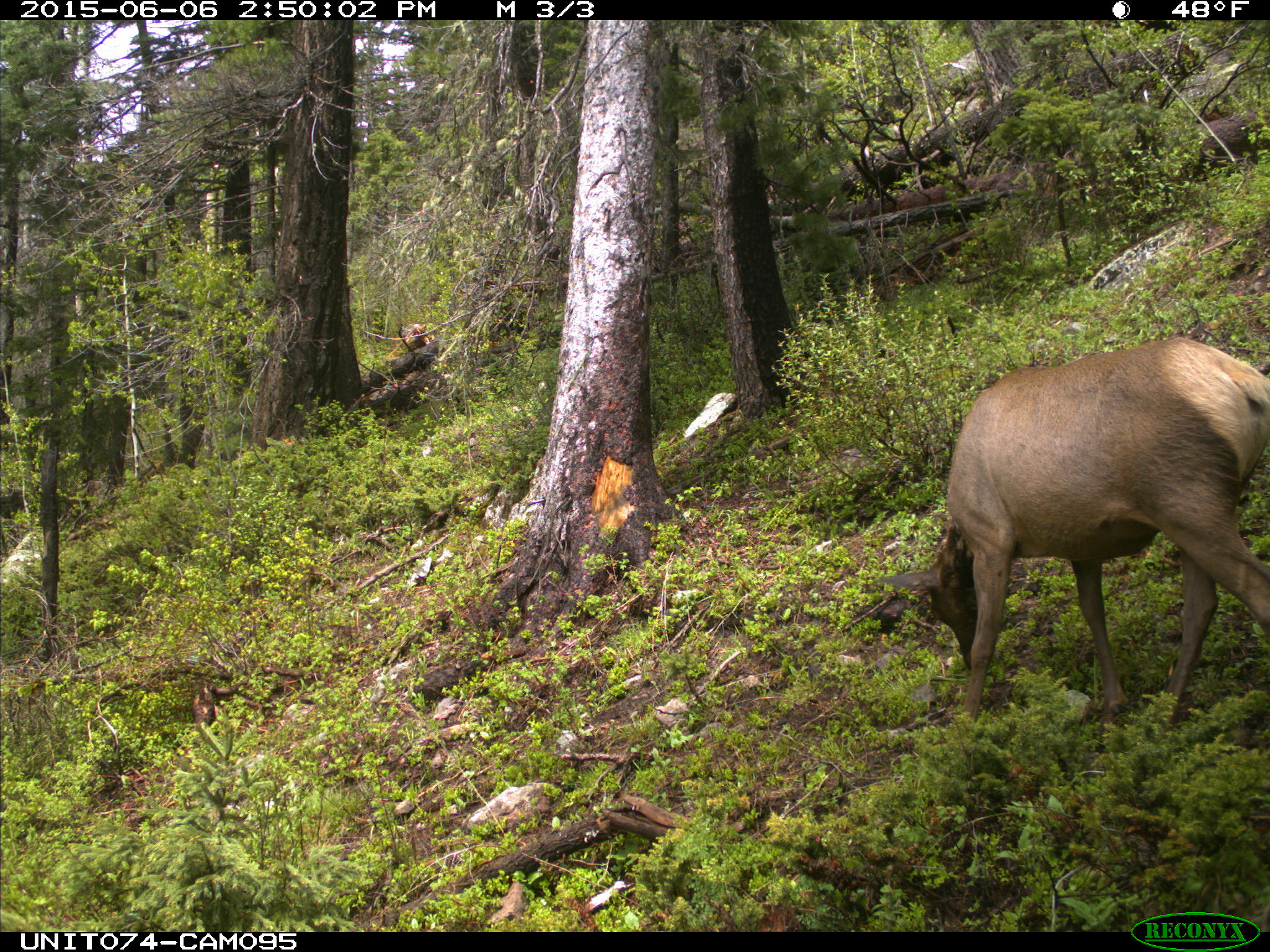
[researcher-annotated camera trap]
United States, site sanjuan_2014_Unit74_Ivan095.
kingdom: Animalia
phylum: Chordata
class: Mammalia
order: Artiodactyla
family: Cervidae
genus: Cervus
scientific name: Cervus elaphus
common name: red deer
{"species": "Cervus elaphus (red deer)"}